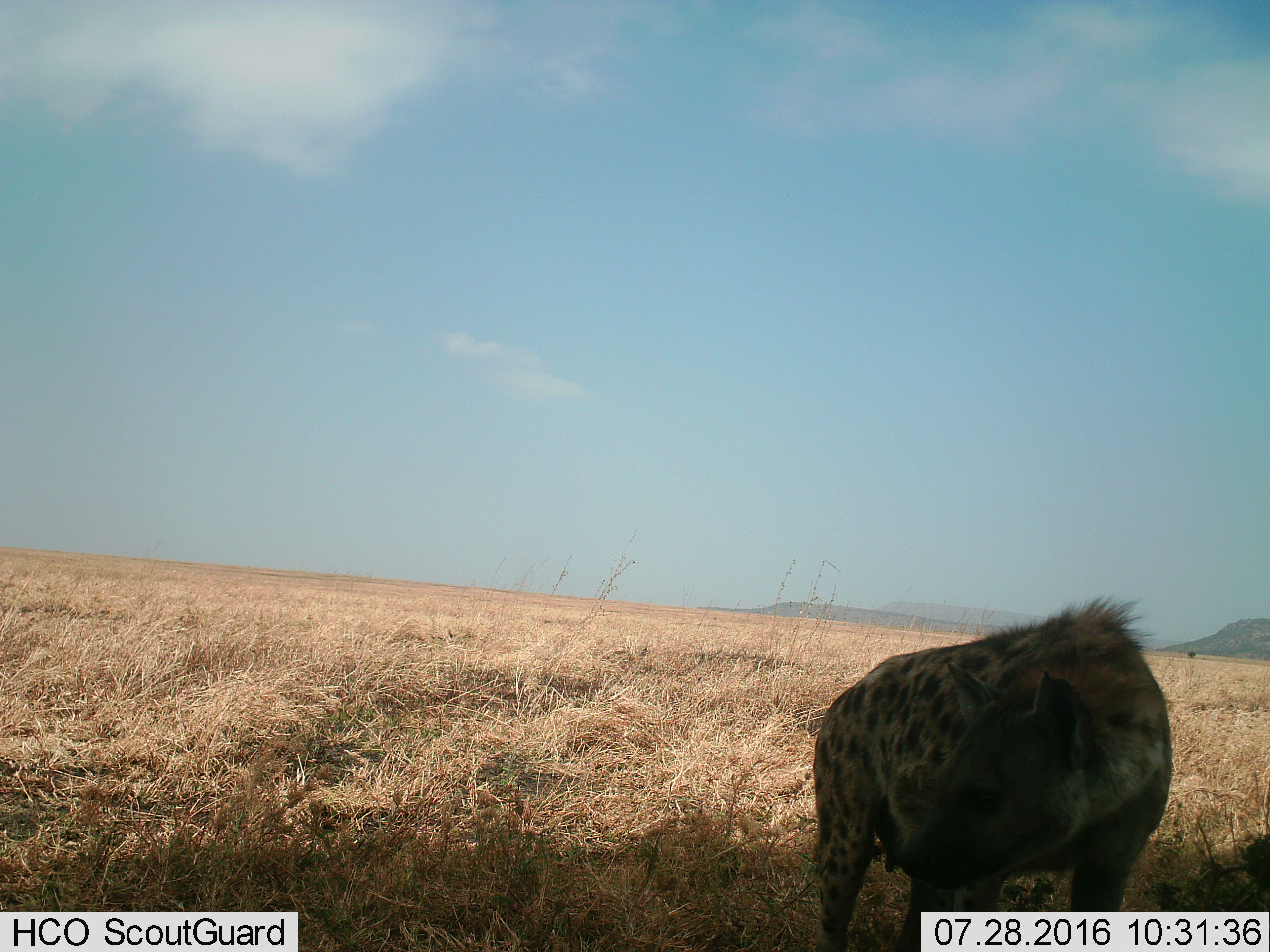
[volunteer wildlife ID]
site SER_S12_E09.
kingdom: Animalia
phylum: Chordata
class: Mammalia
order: Carnivora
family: Hyaenidae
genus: Crocuta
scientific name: Crocuta crocuta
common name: spotted hyena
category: hyenaspotted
Hyenaspotted (spotted hyena) (Crocuta crocuta), count 1. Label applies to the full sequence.